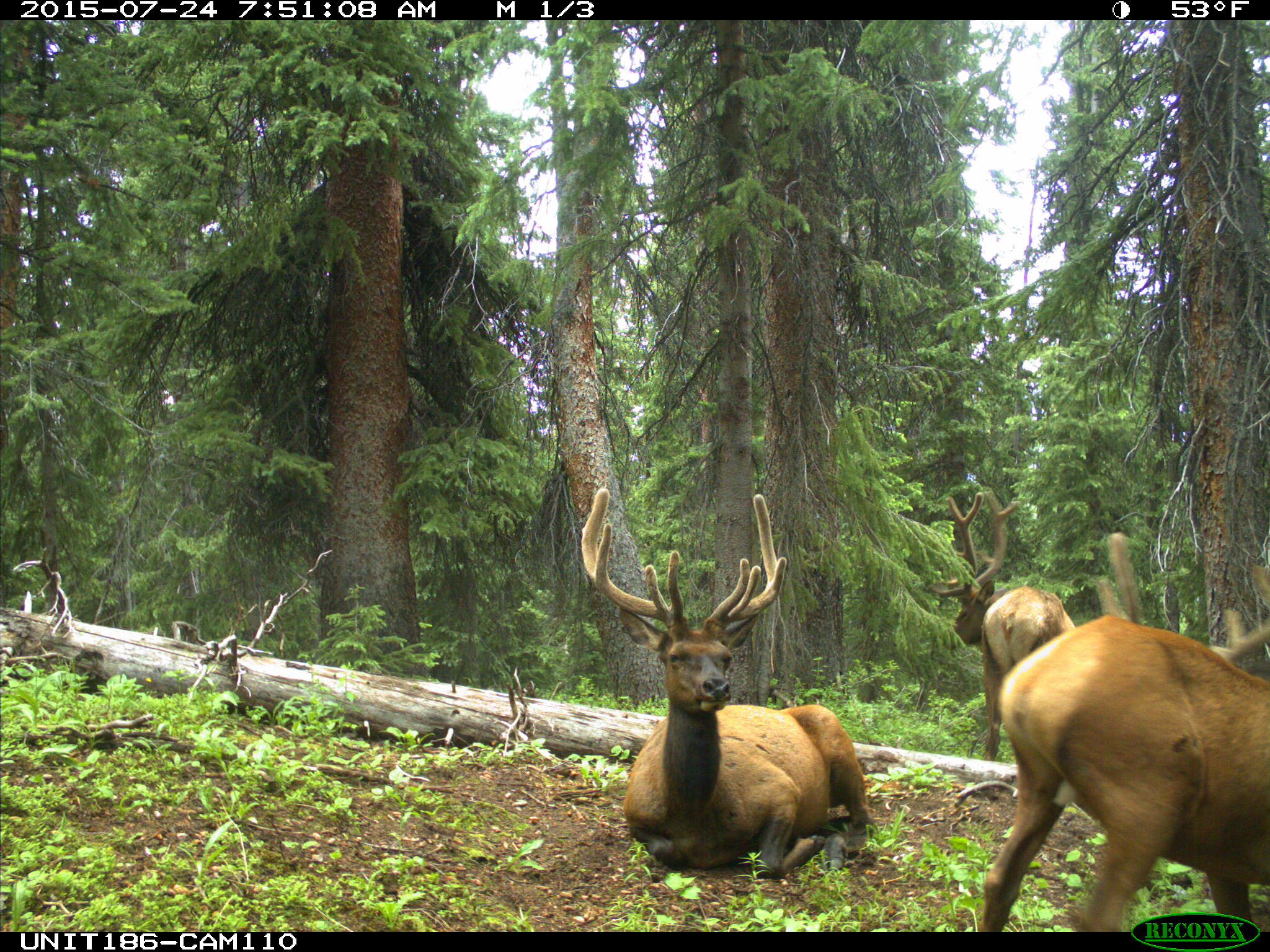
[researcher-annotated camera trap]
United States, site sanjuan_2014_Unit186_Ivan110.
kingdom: Animalia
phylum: Chordata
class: Mammalia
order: Artiodactyla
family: Cervidae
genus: Cervus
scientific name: Cervus elaphus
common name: red deer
Cervus elaphus (red deer).